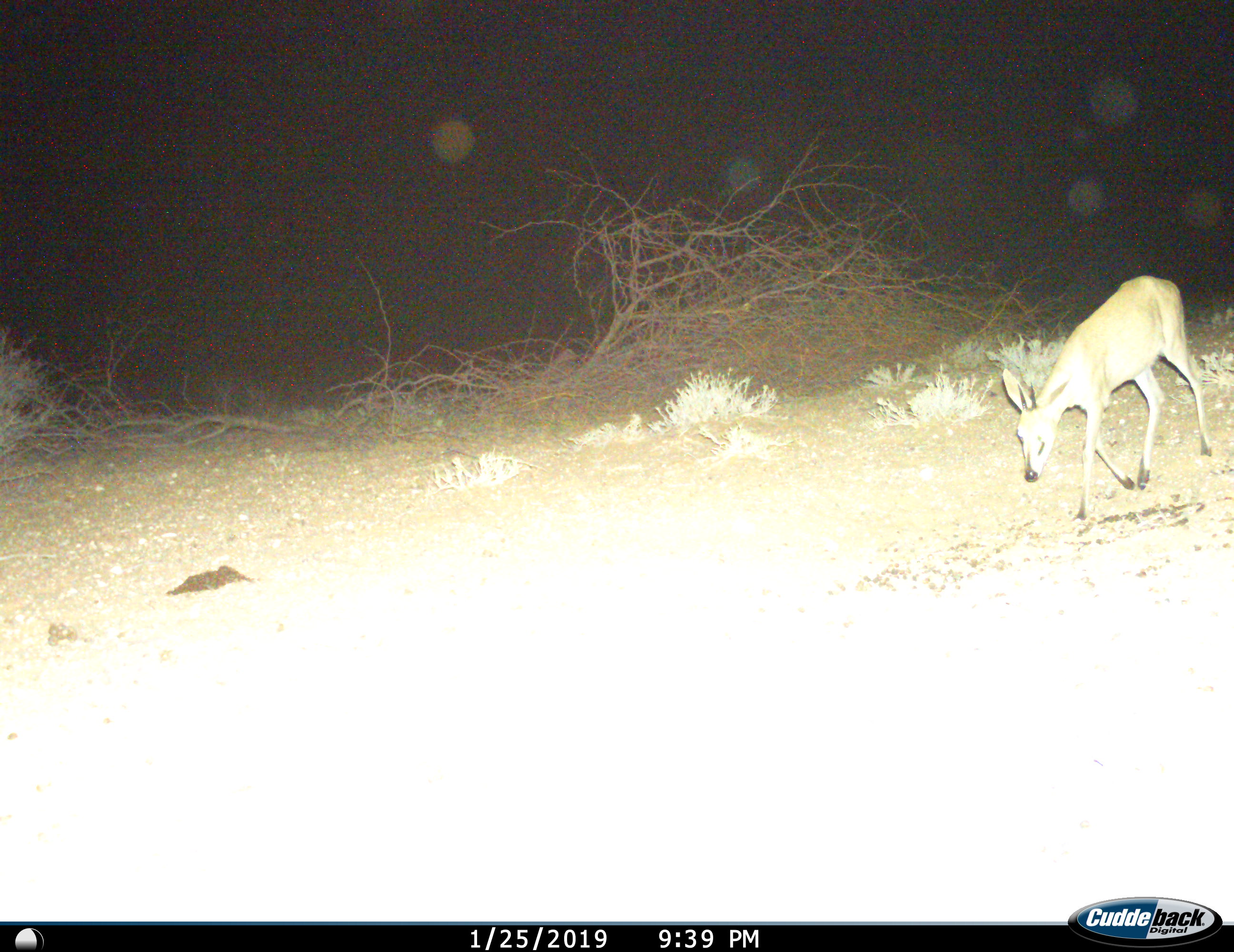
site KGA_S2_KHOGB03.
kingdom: Animalia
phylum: Chordata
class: Mammalia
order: Artiodactyla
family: Bovidae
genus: Sylvicapra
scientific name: Sylvicapra grimmia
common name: common duiker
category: duikercommongrey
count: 1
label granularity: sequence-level